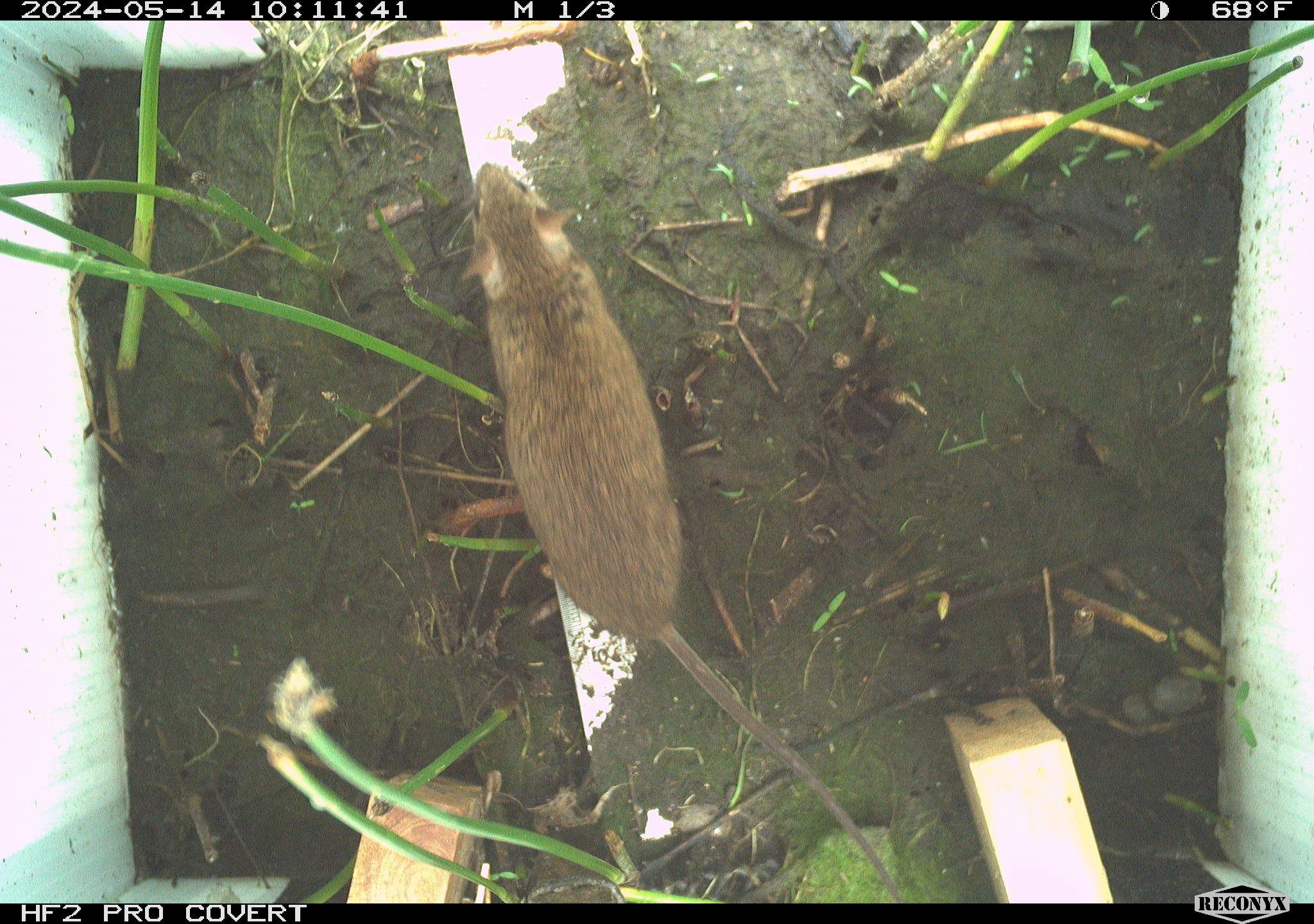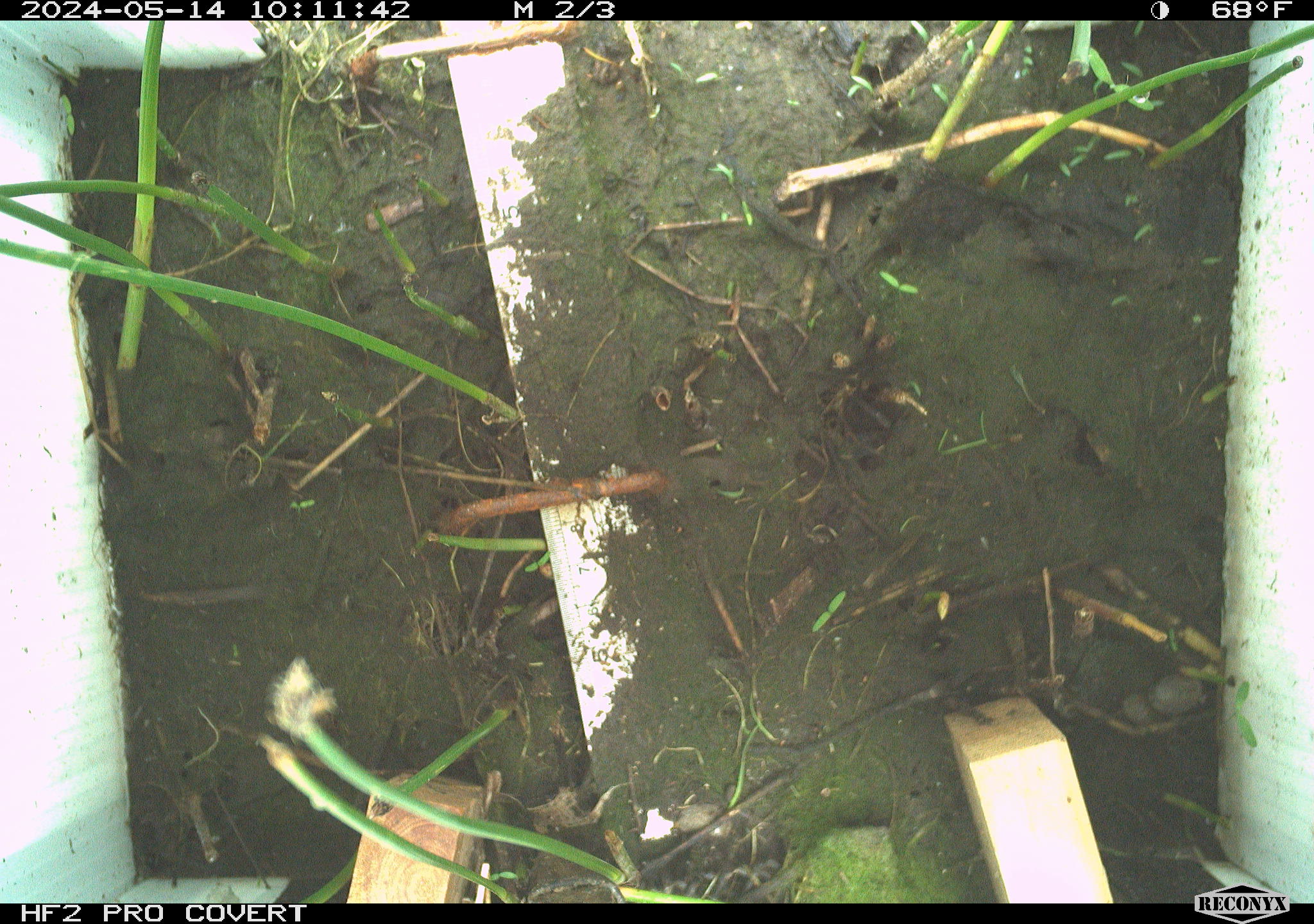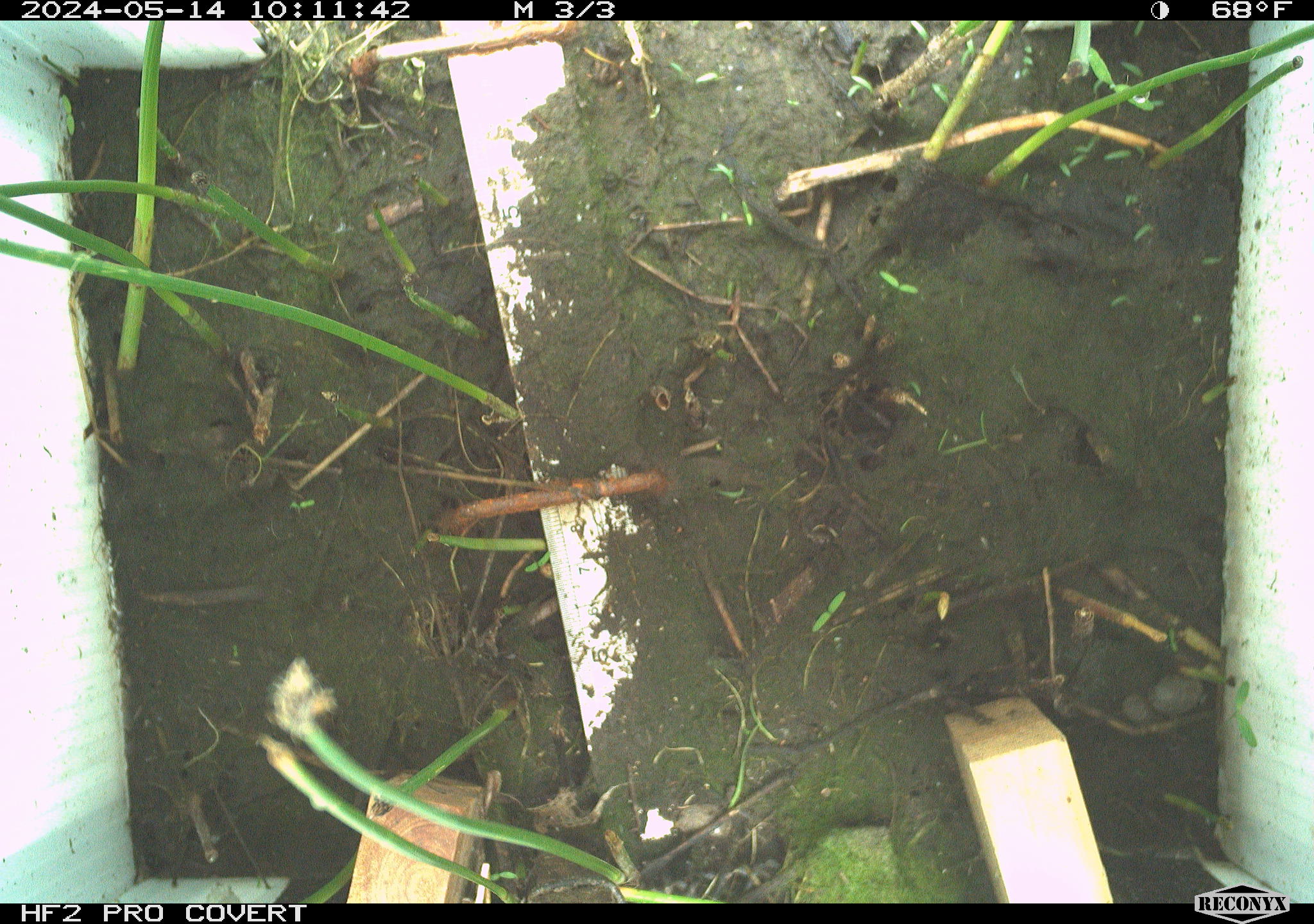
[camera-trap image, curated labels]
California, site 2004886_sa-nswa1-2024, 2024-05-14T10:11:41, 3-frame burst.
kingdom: Animalia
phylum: Chordata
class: Mammalia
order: Rodentia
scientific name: Rodentia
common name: mouse species